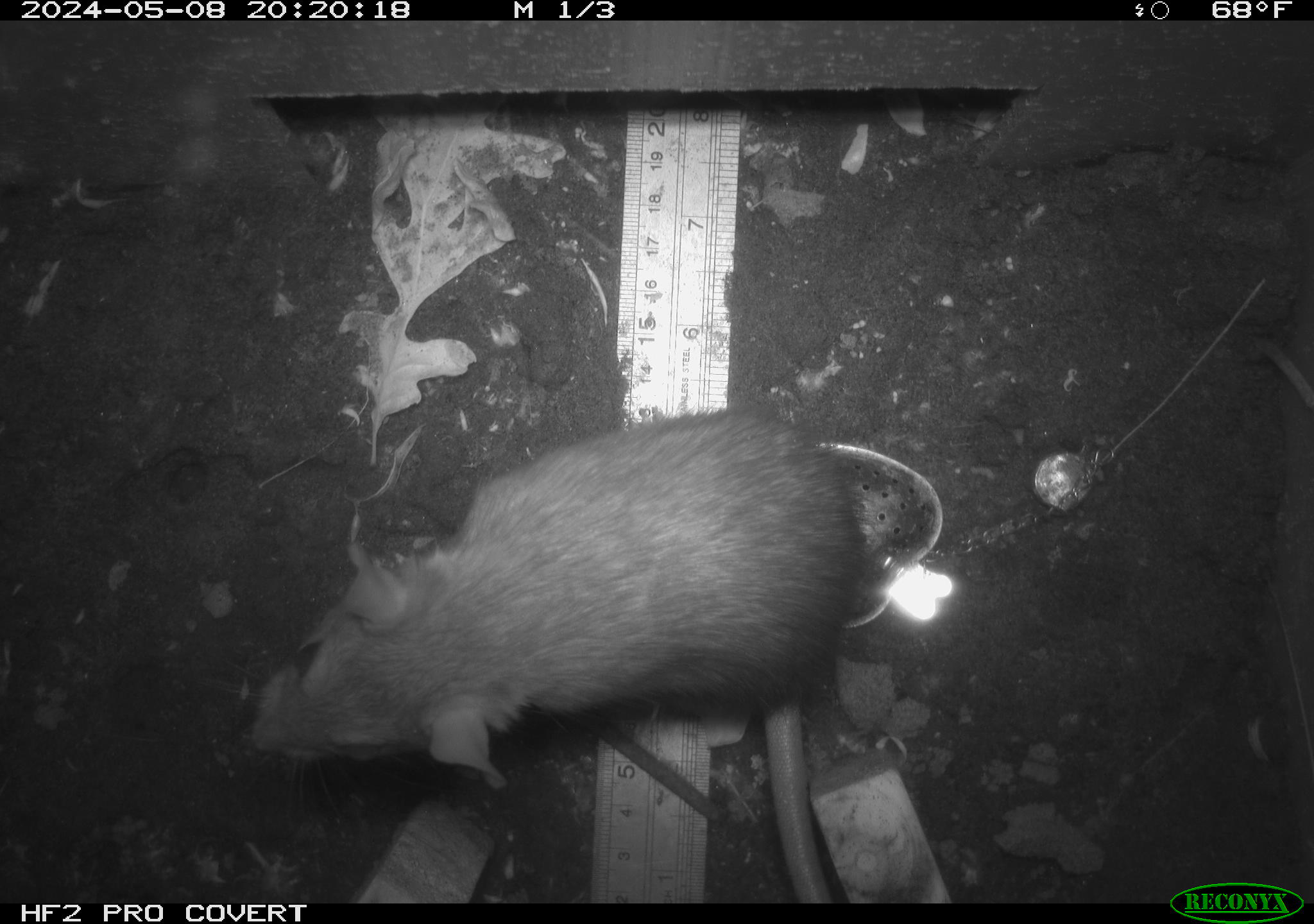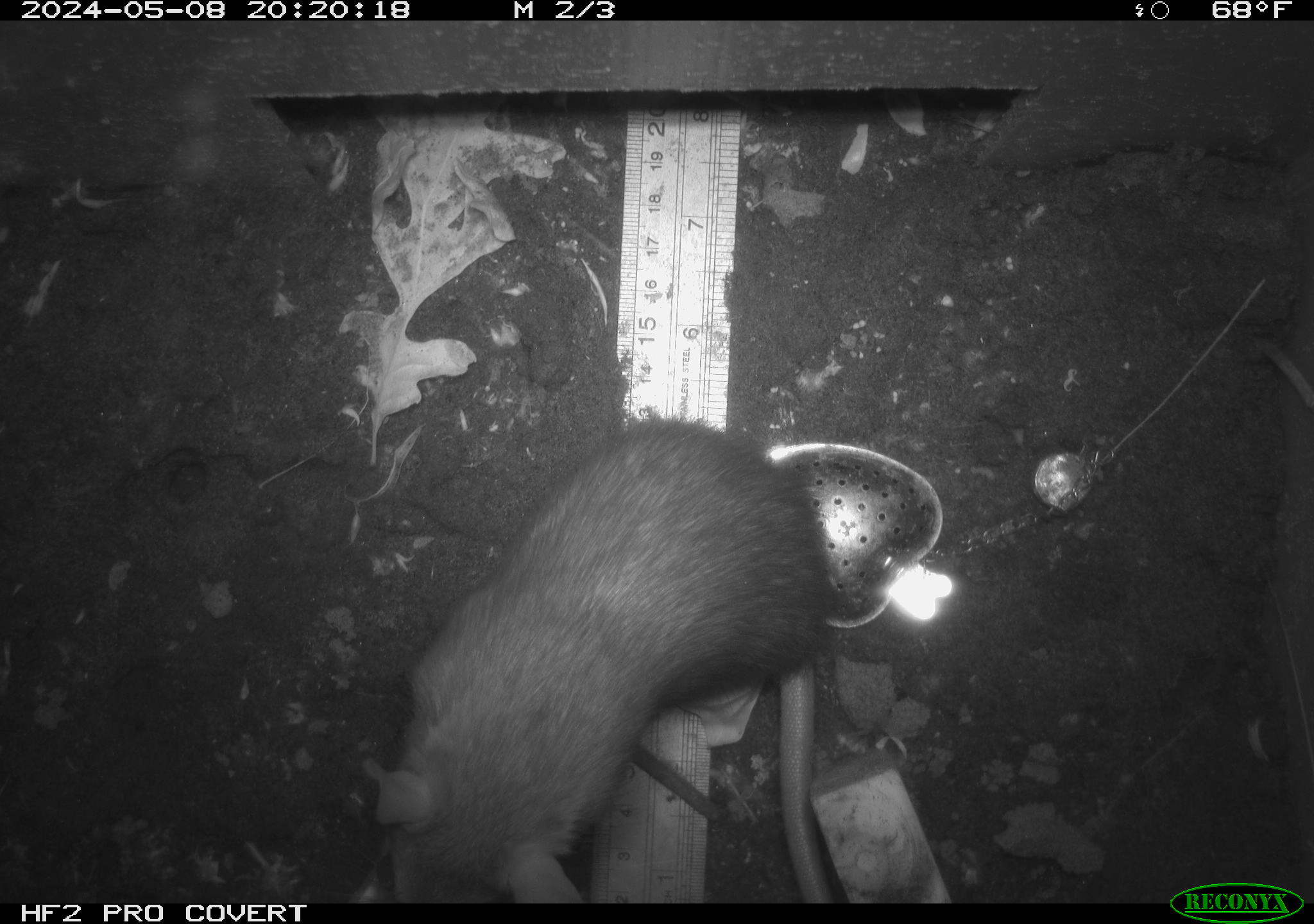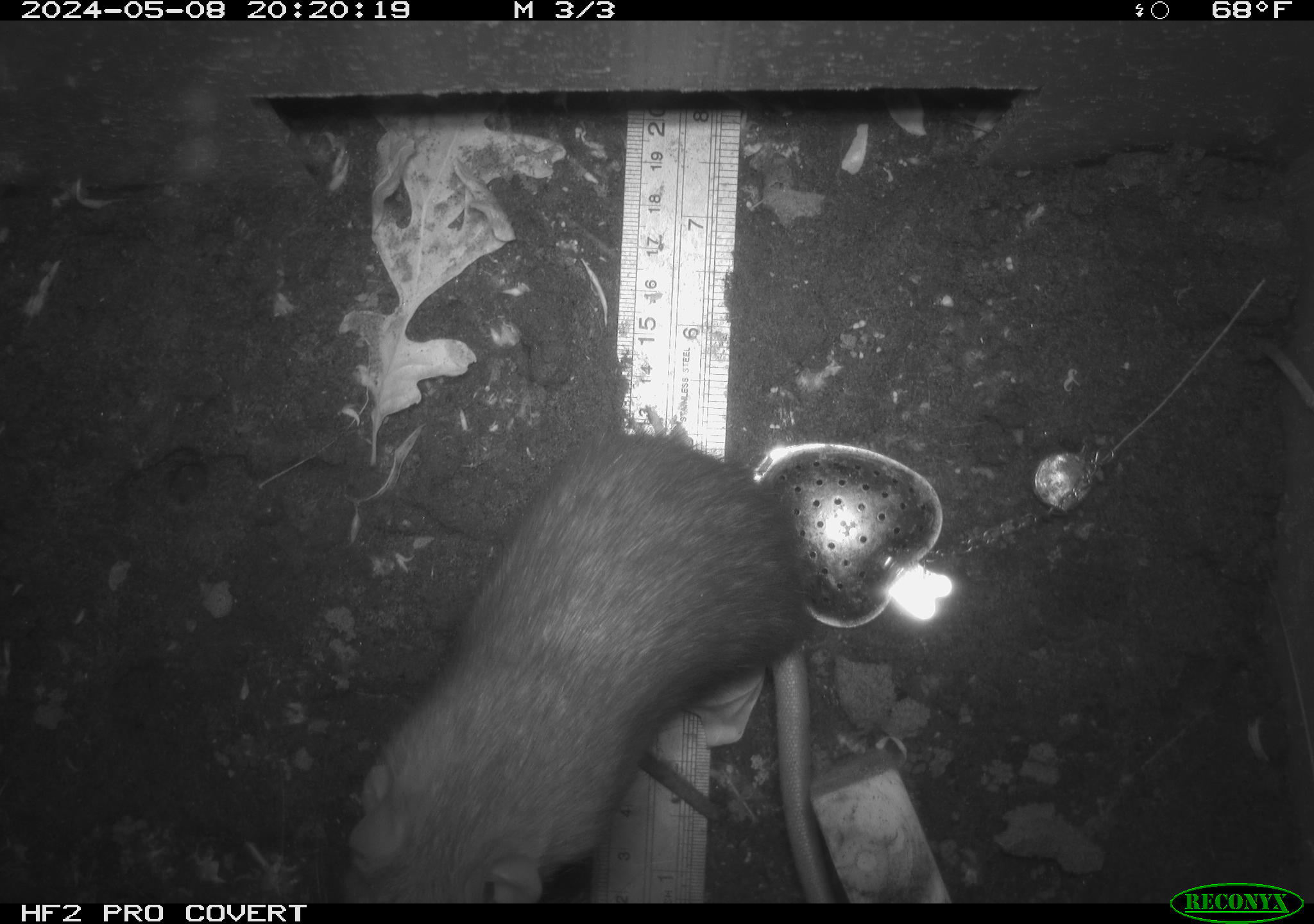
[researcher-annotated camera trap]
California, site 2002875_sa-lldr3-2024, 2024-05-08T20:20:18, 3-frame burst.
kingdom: Animalia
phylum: Chordata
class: Mammalia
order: Rodentia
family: Muridae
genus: Rattus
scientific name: Rattus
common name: rat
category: rattus species